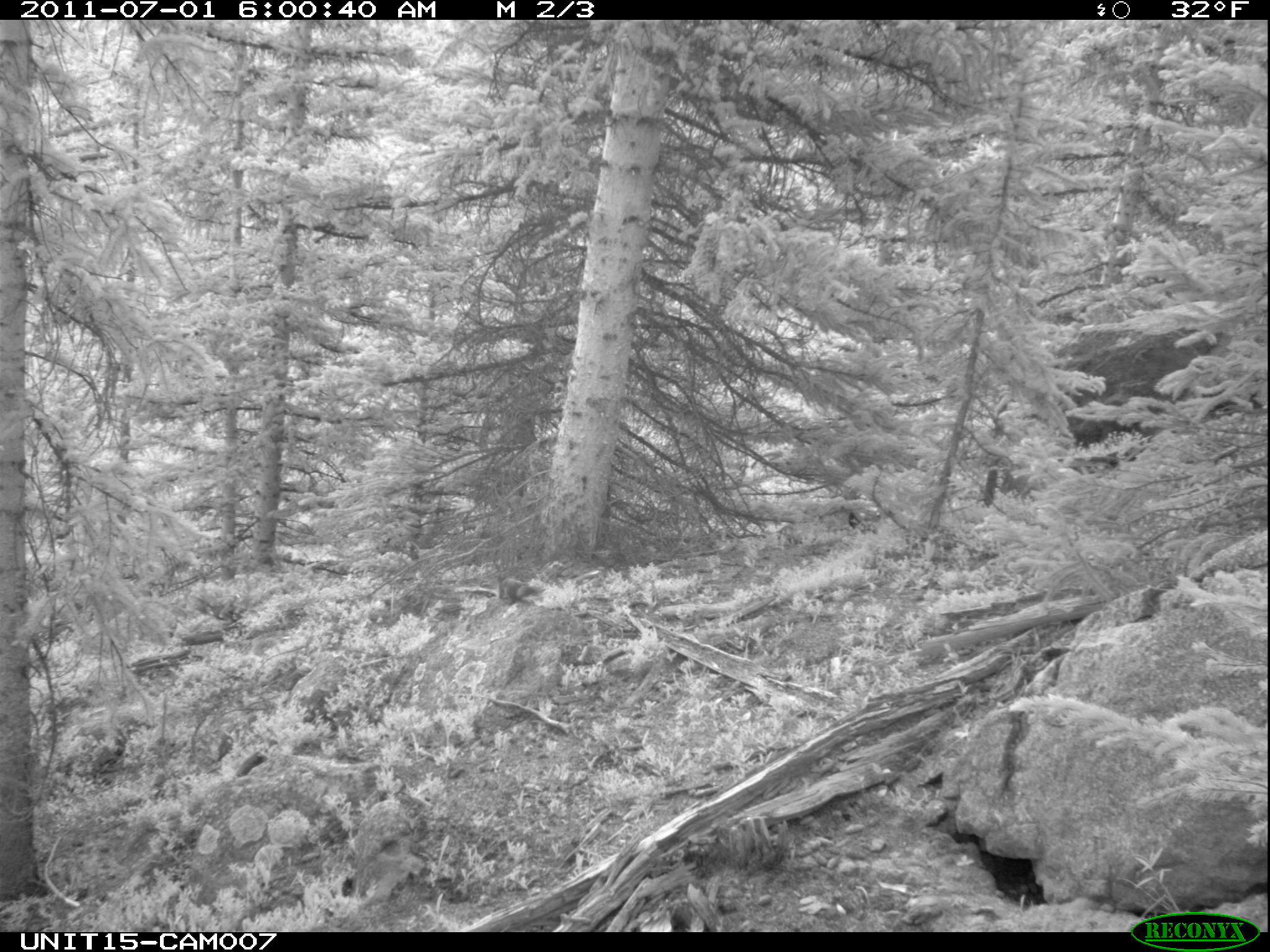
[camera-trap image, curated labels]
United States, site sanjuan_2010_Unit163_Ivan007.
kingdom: Animalia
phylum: Chordata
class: Mammalia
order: Rodentia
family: Sciuridae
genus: Tamiasciurus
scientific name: Tamiasciurus hudsonicus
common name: american red squirrel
Tamiasciurus hudsonicus (american red squirrel).